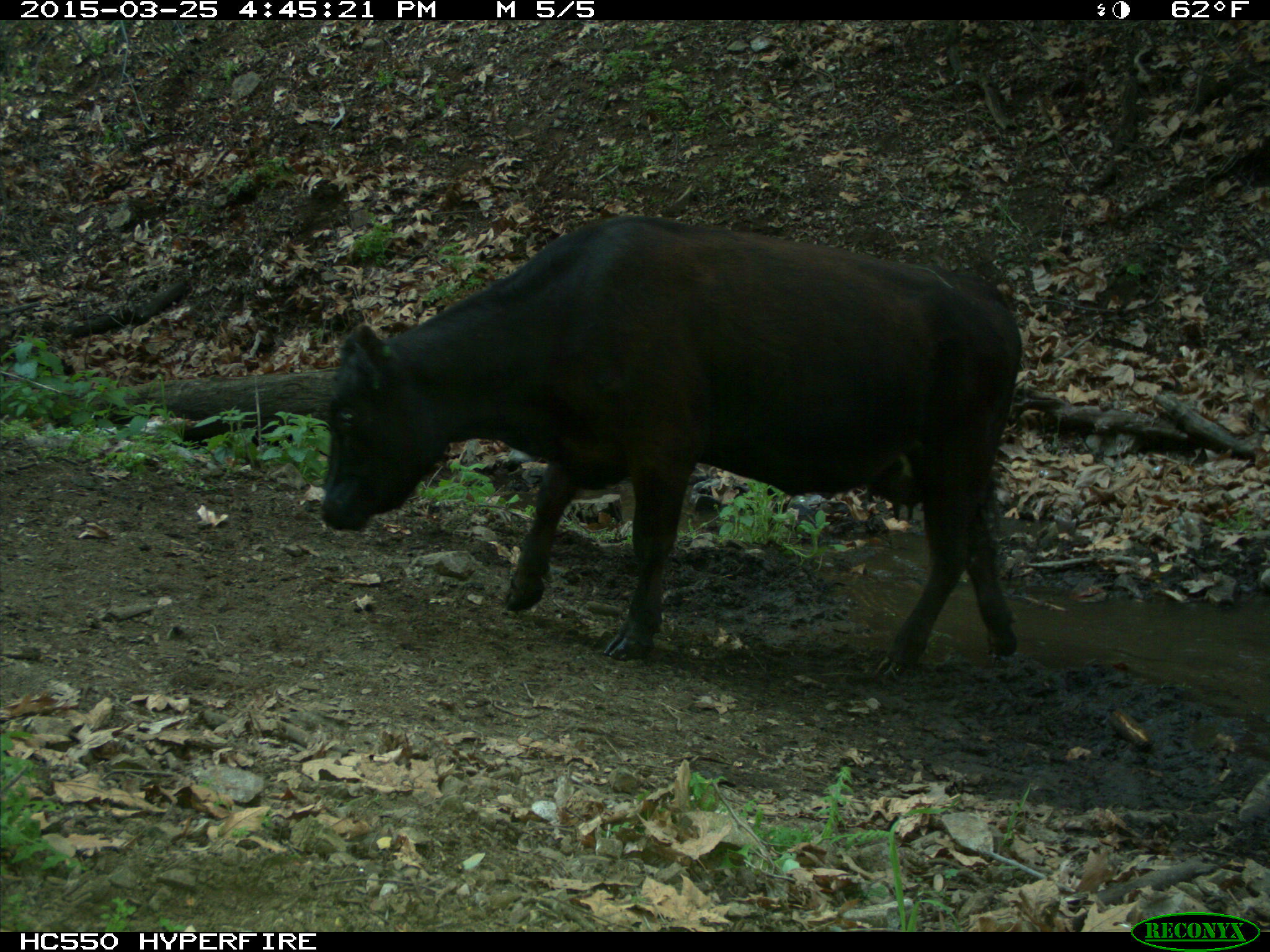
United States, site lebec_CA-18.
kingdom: Animalia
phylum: Chordata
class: Mammalia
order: Artiodactyla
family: Bovidae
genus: Bos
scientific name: Bos taurus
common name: domestic cow